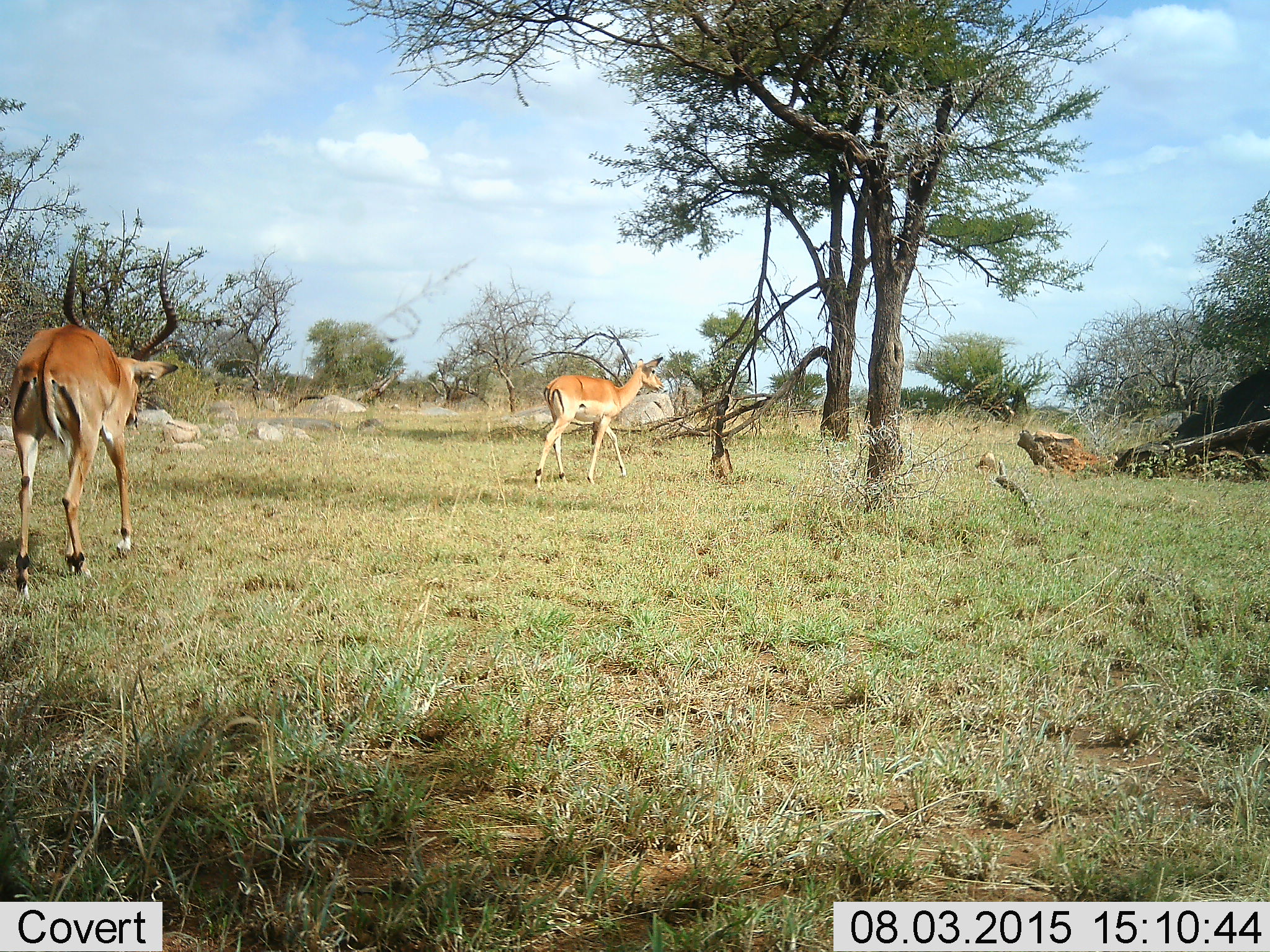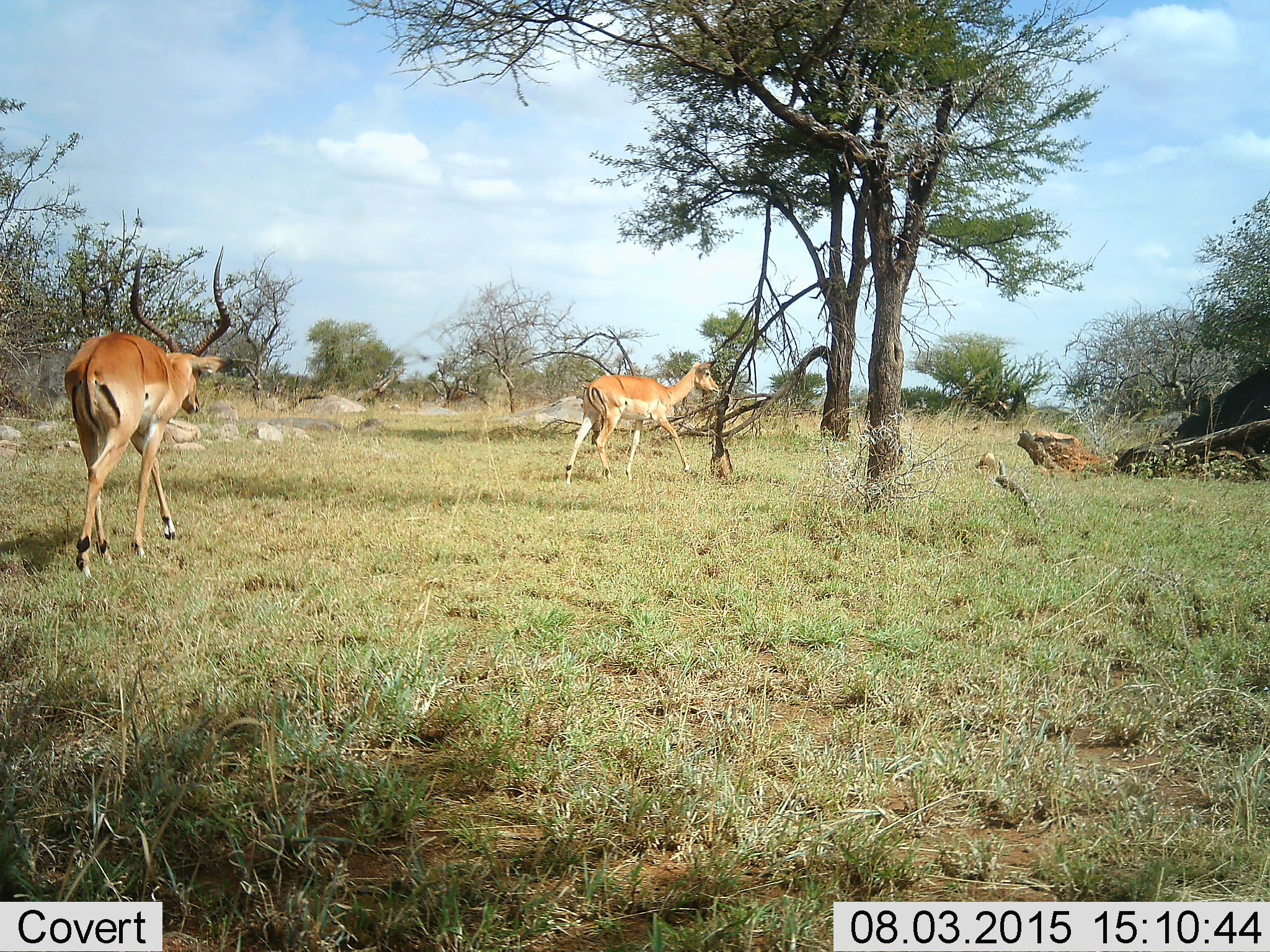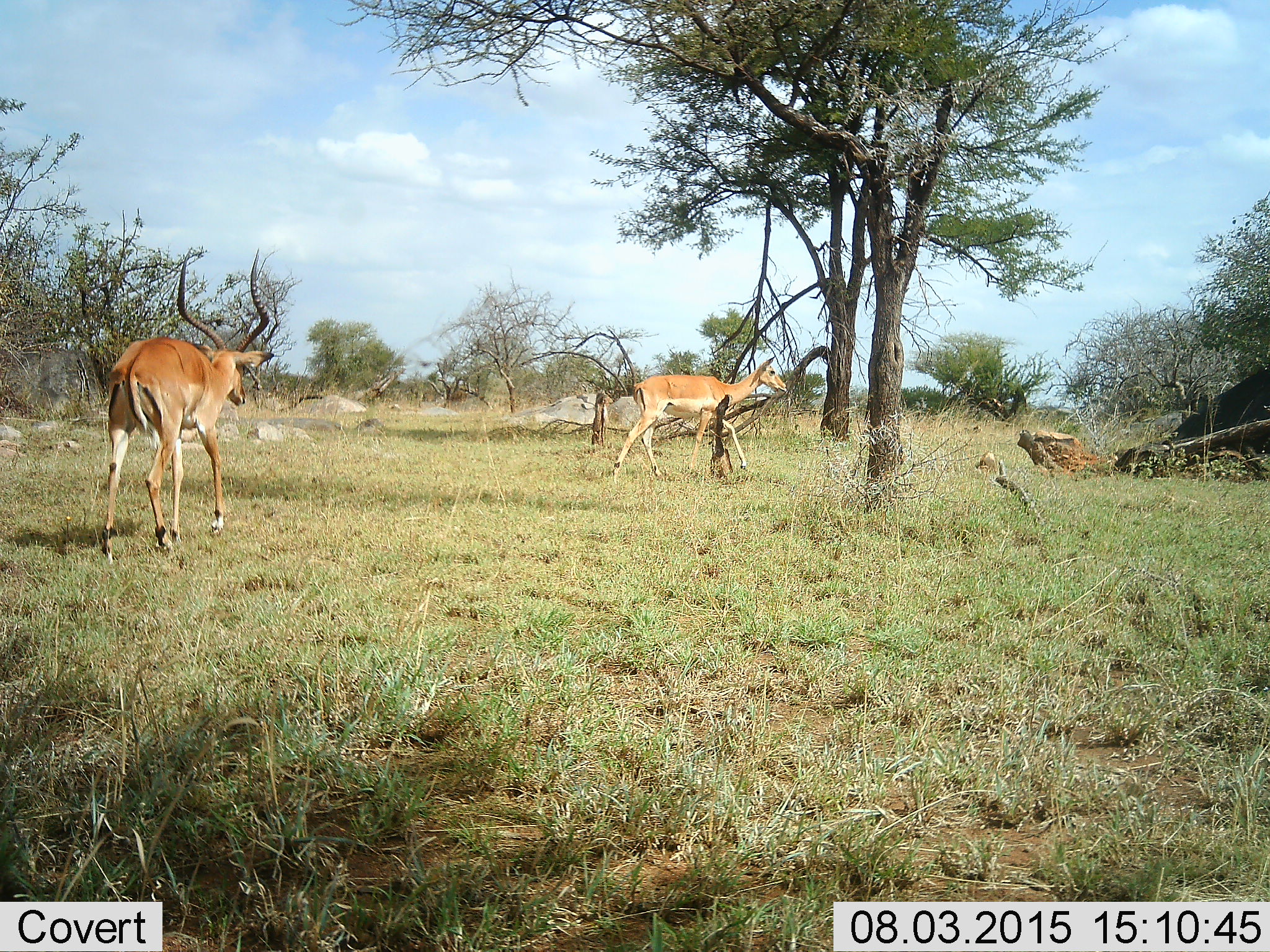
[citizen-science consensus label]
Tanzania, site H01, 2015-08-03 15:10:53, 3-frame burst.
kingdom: Animalia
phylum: Chordata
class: Mammalia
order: Artiodactyla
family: Bovidae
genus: Aepyceros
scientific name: Aepyceros melampus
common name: impala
Impala (Aepyceros melampus), count 2. Behavior (volunteer vote fractions): standing 0%, resting 0%, moving 100%, interacting 0%. Young present (vote fraction): 17%. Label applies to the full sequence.